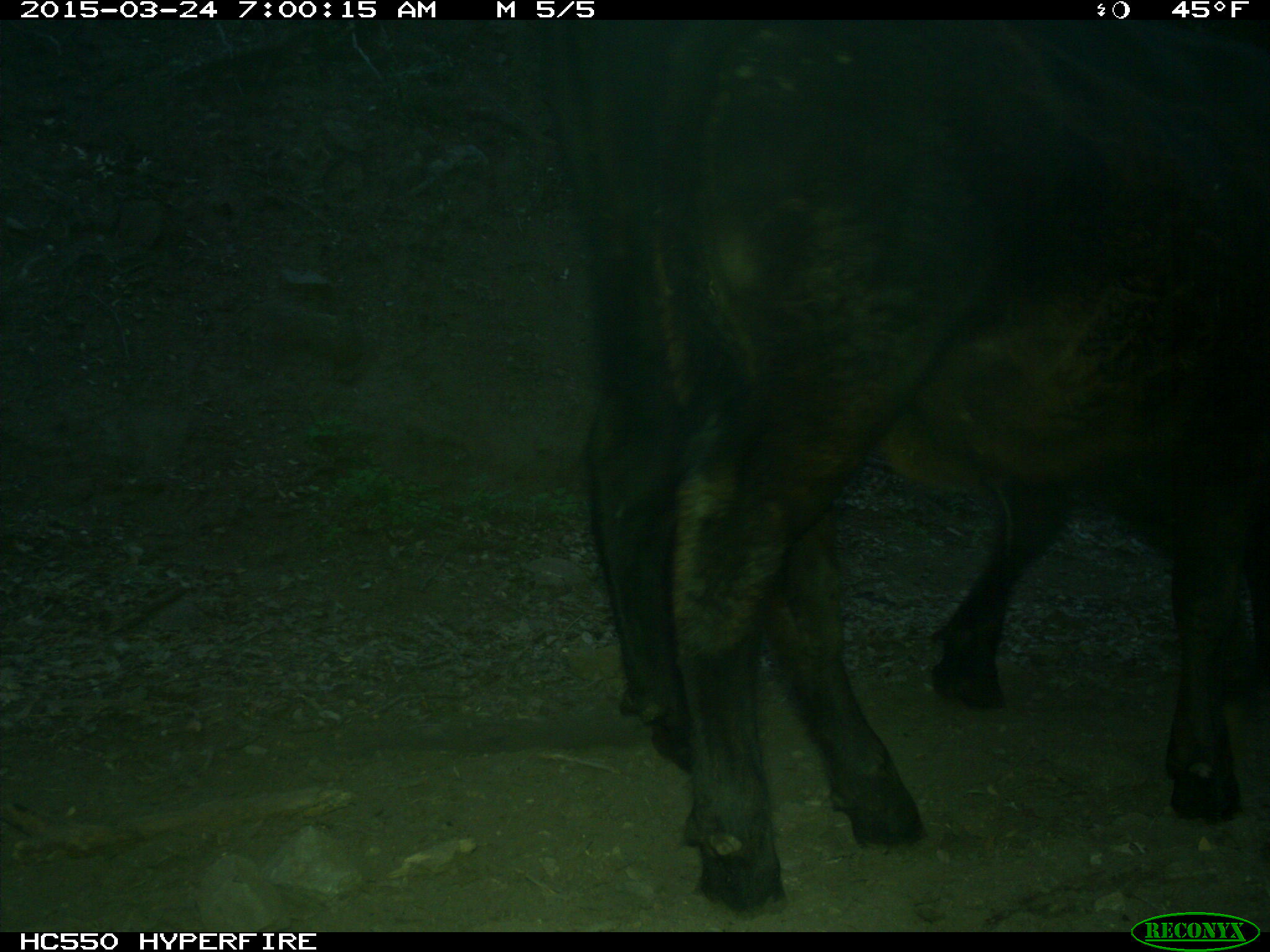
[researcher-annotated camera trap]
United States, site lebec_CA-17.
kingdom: Animalia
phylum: Chordata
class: Mammalia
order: Artiodactyla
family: Bovidae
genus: Bos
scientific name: Bos taurus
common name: domestic cow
Bos taurus (domestic cow).